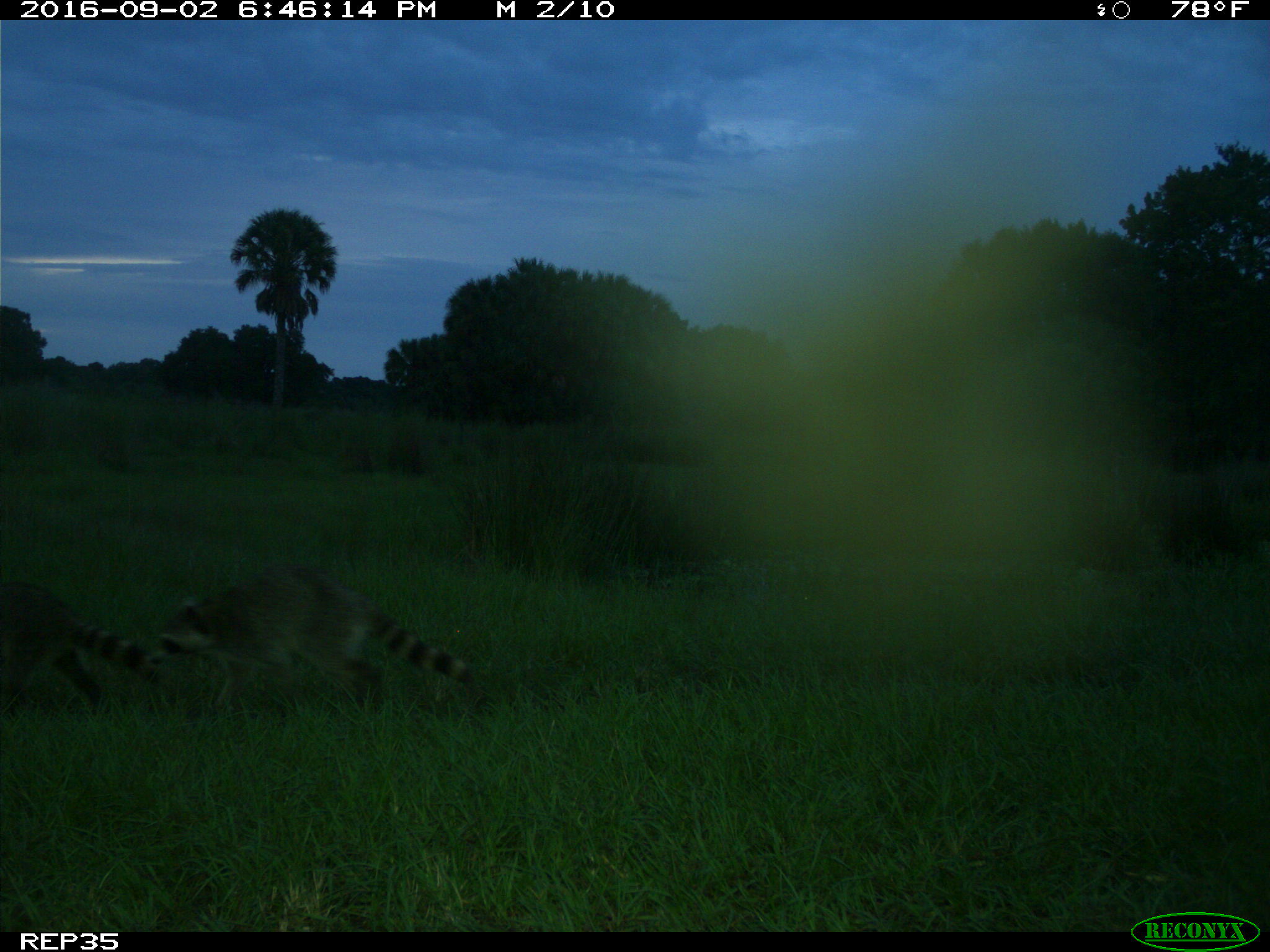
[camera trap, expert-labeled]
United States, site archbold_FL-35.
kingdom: Animalia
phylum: Chordata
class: Mammalia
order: Carnivora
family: Procyonidae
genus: Procyon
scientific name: Procyon lotor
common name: common raccoon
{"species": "Procyon lotor (common raccoon)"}